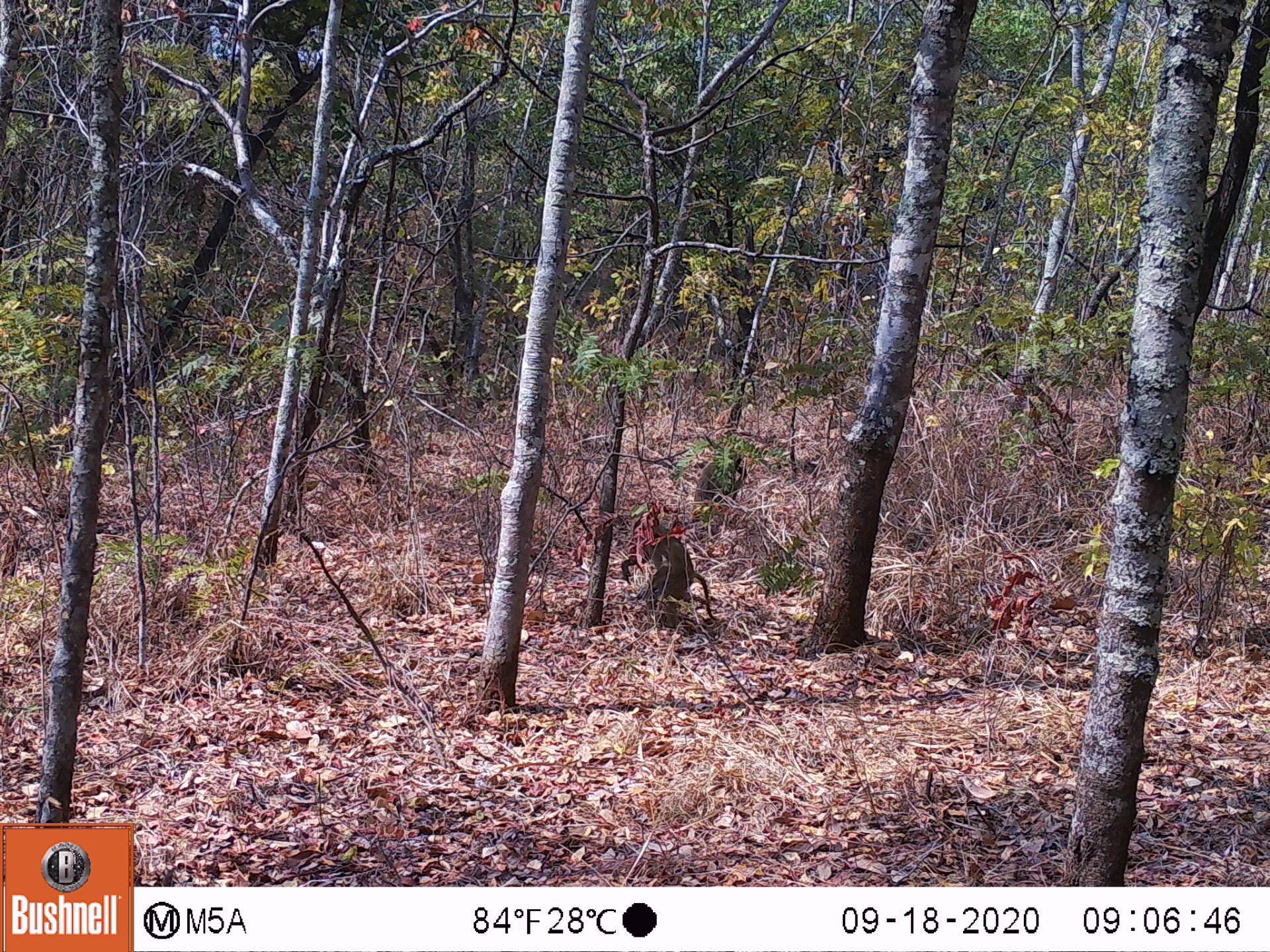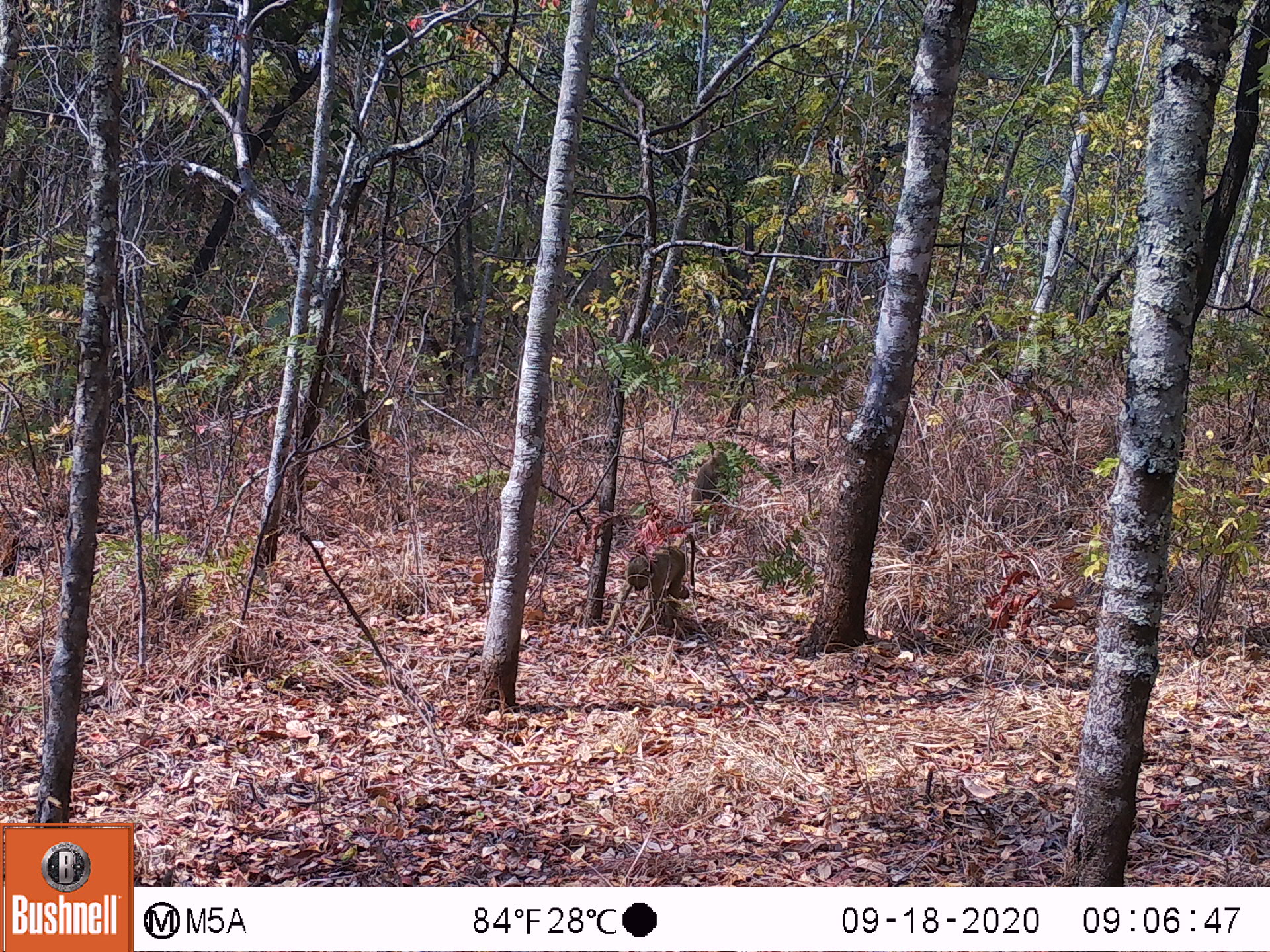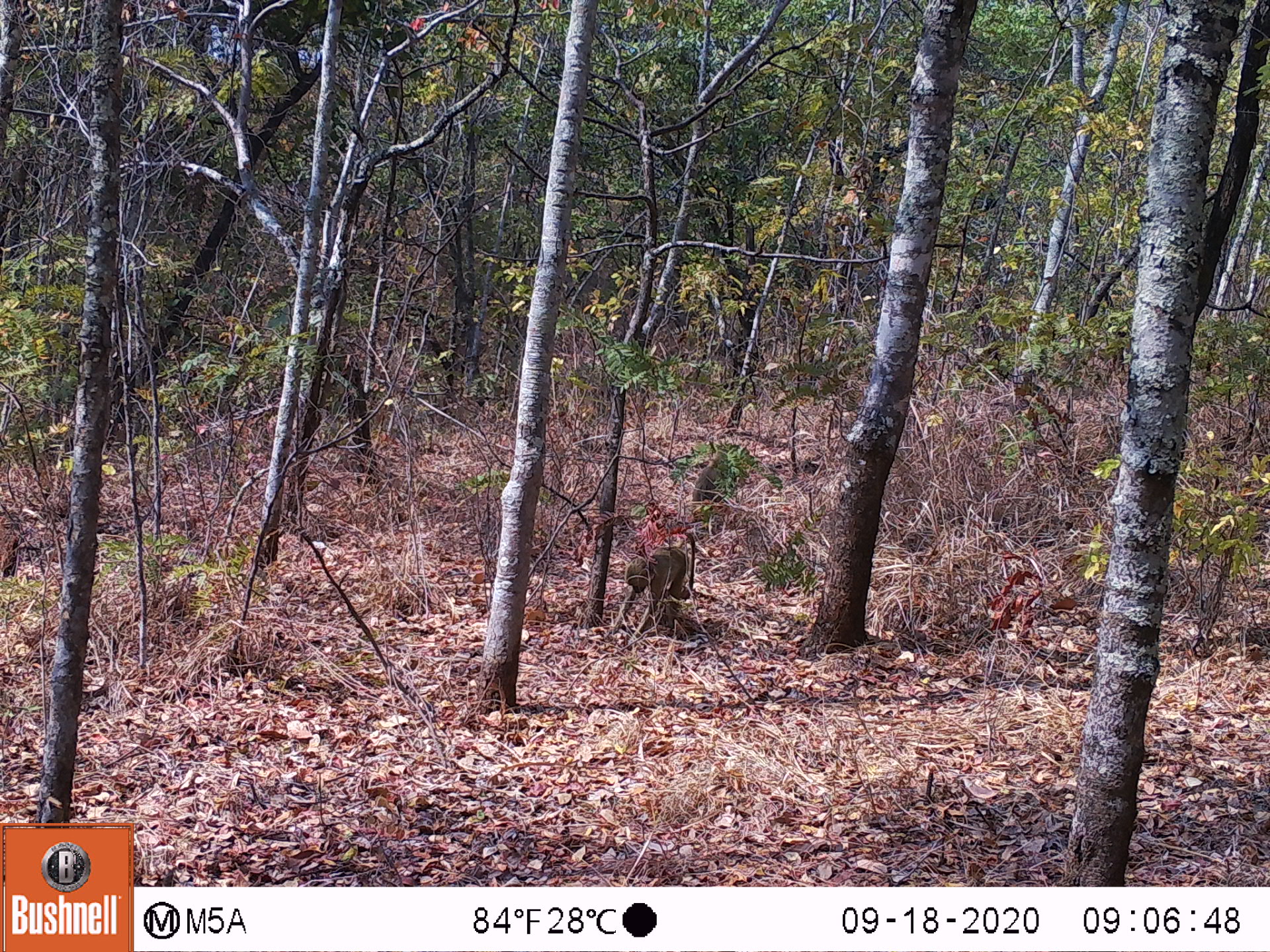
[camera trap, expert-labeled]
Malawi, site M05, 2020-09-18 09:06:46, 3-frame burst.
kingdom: Animalia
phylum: Chordata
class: Mammalia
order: Primates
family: Cercopithecidae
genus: Papio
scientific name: Papio cynocephalus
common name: yellow baboon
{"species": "yellow baboon (Papio cynocephalus)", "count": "1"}